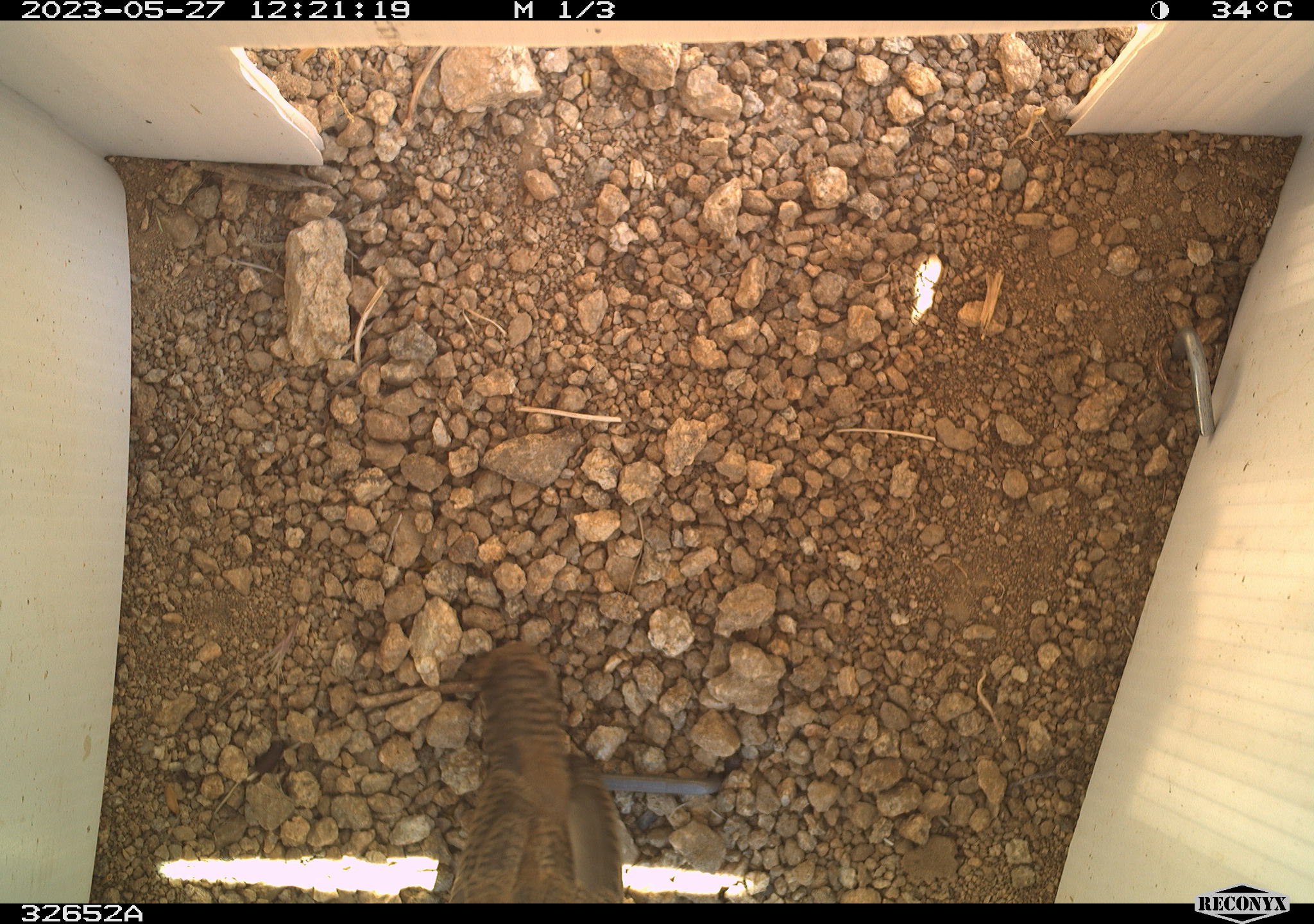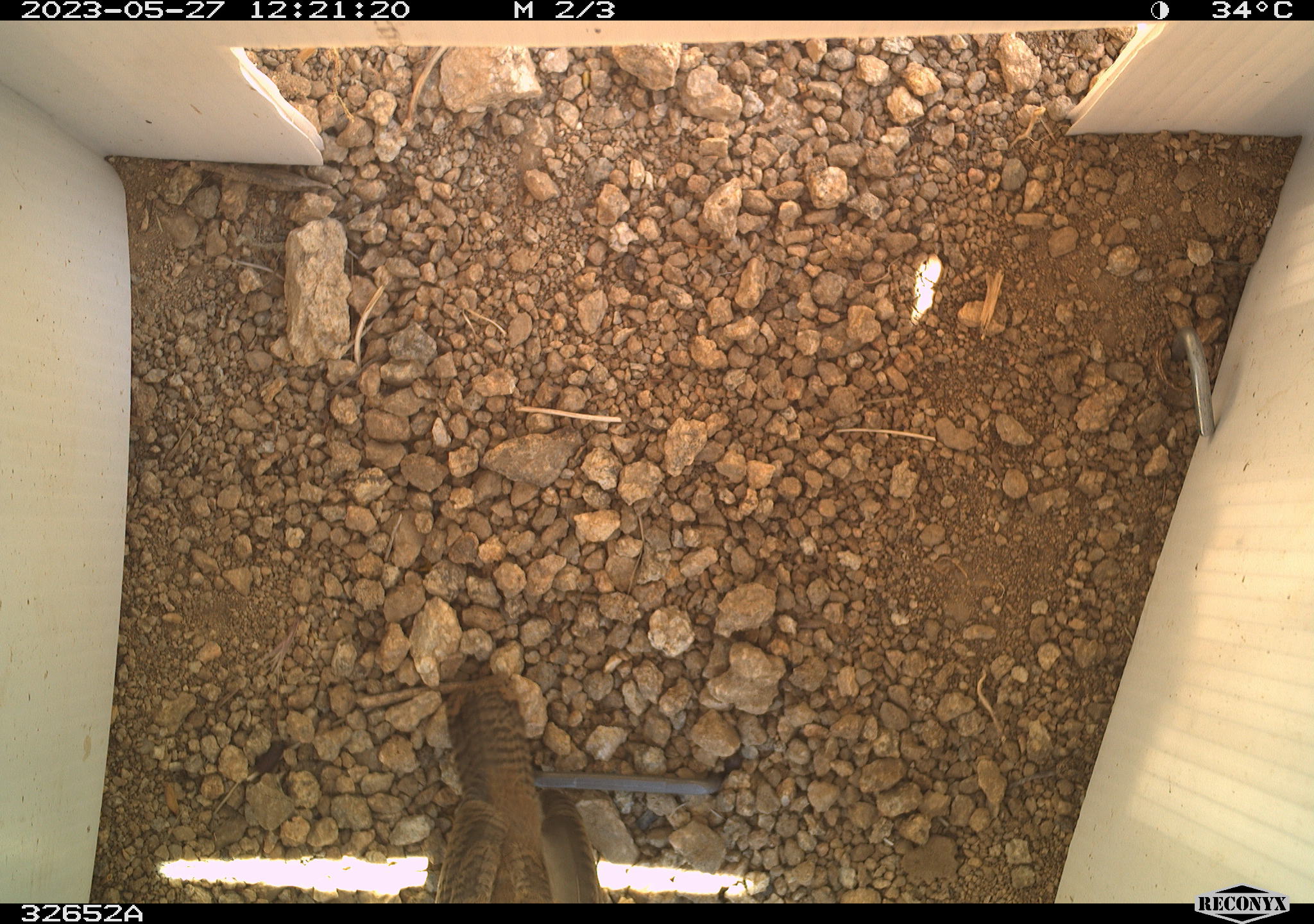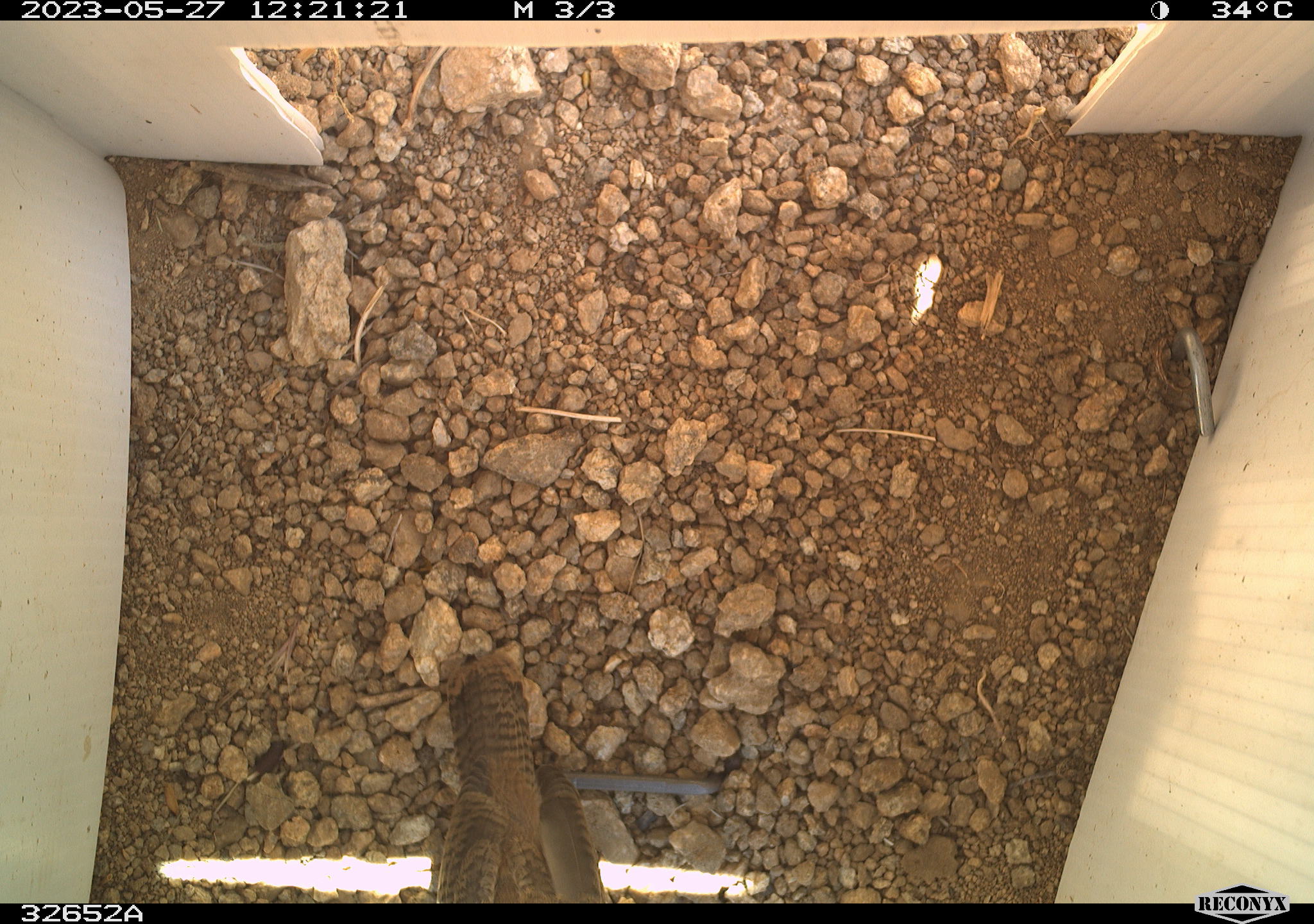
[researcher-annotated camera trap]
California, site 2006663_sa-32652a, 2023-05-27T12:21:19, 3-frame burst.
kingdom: Animalia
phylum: Chordata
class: Aves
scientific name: Aves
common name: bird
Bird (Aves).